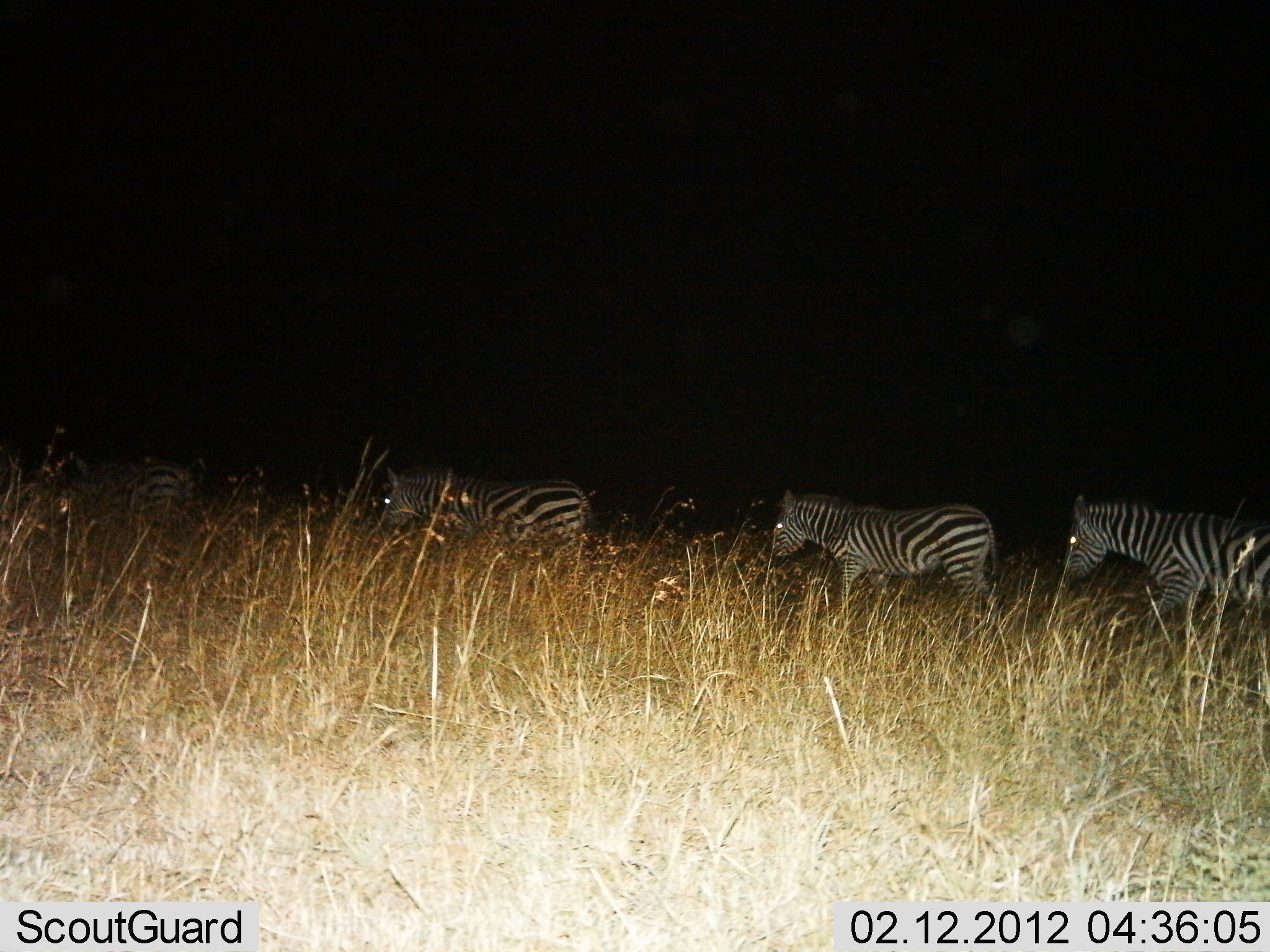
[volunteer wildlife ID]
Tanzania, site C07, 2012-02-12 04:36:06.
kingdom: Animalia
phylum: Chordata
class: Mammalia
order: Perissodactyla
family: Equidae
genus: Equus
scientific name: Equus quagga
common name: plains zebra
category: zebra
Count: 4.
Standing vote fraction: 19%.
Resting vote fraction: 0%.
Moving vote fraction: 88%.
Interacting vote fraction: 0%.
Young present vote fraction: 0%.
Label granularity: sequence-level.